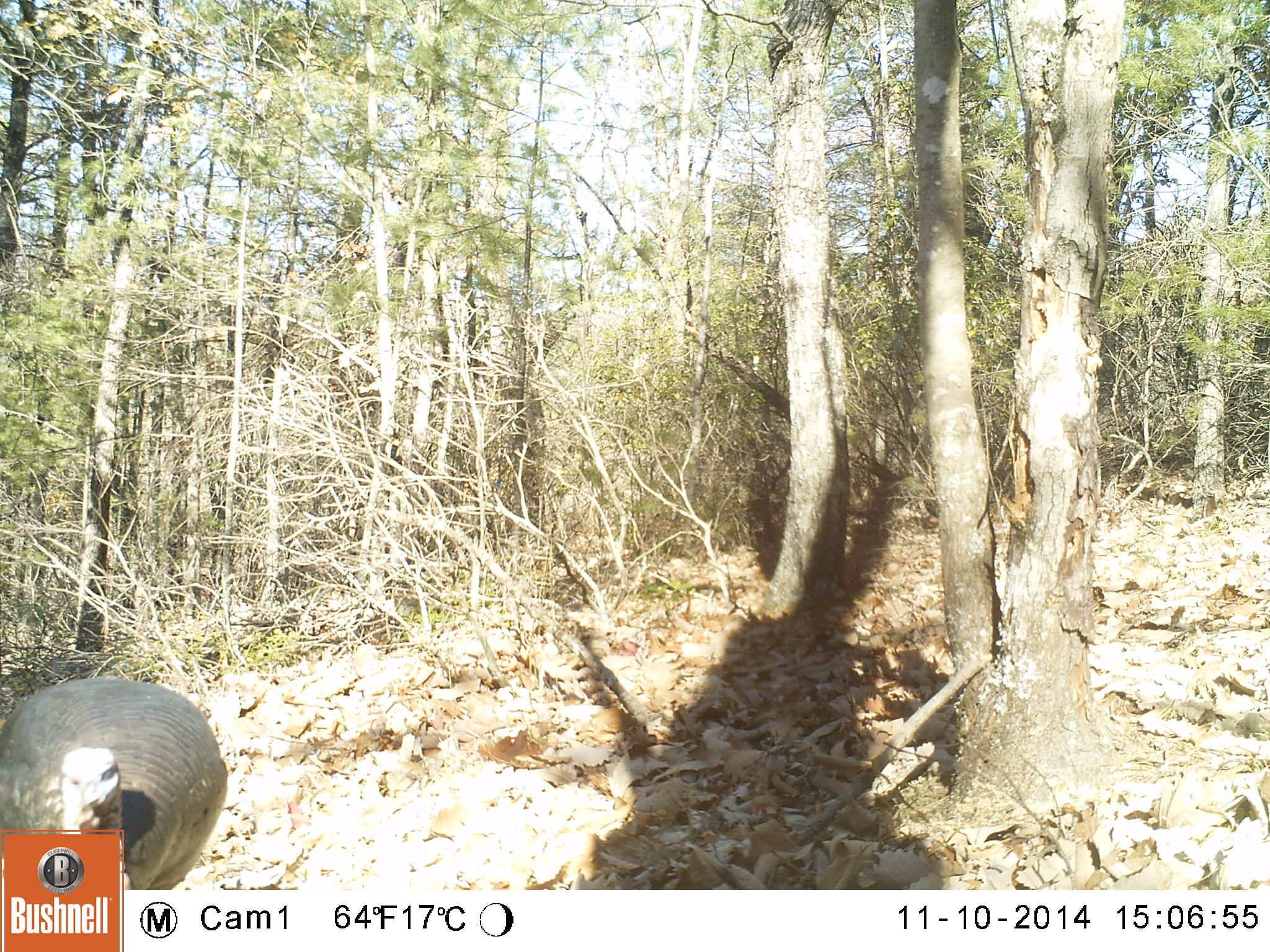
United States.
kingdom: Animalia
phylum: Chordata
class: Aves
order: Galliformes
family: Phasianidae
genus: Meleagris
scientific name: Meleagris gallopavo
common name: wild turkey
Wild Turkey (Meleagris gallopavo).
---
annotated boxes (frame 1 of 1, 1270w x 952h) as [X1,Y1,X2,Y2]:
Wild Turkey: [2,674,235,891]